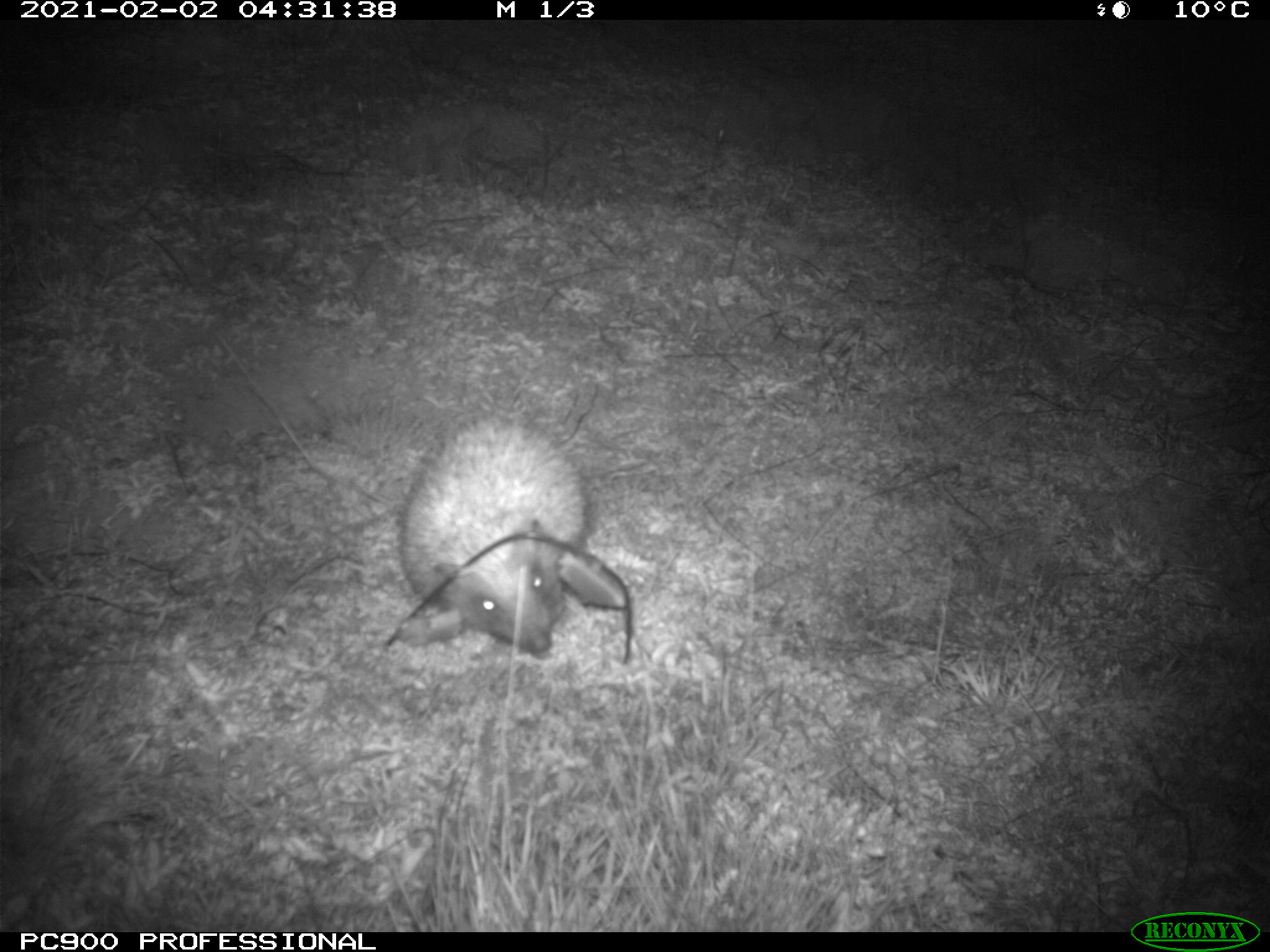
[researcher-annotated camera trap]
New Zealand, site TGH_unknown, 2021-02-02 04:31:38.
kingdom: Animalia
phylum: Chordata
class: Mammalia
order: Eulipotyphla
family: Erinaceidae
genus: Erinaceus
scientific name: Erinaceus europaeus europaeus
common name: european hedgehog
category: hedgehog